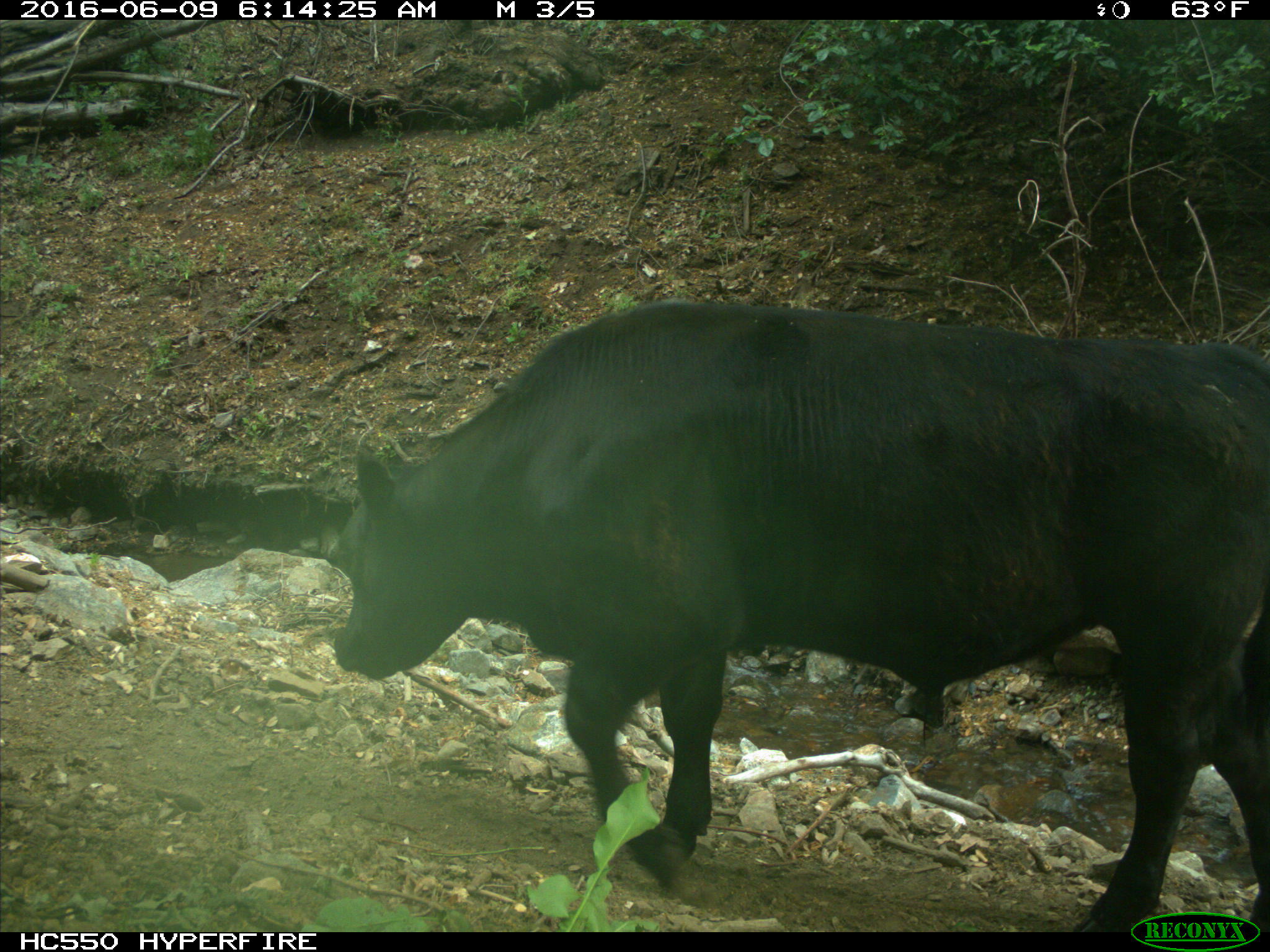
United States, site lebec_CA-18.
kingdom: Animalia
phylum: Chordata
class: Mammalia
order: Artiodactyla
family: Bovidae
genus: Bos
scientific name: Bos taurus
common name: domestic cow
Bos taurus (domestic cow).